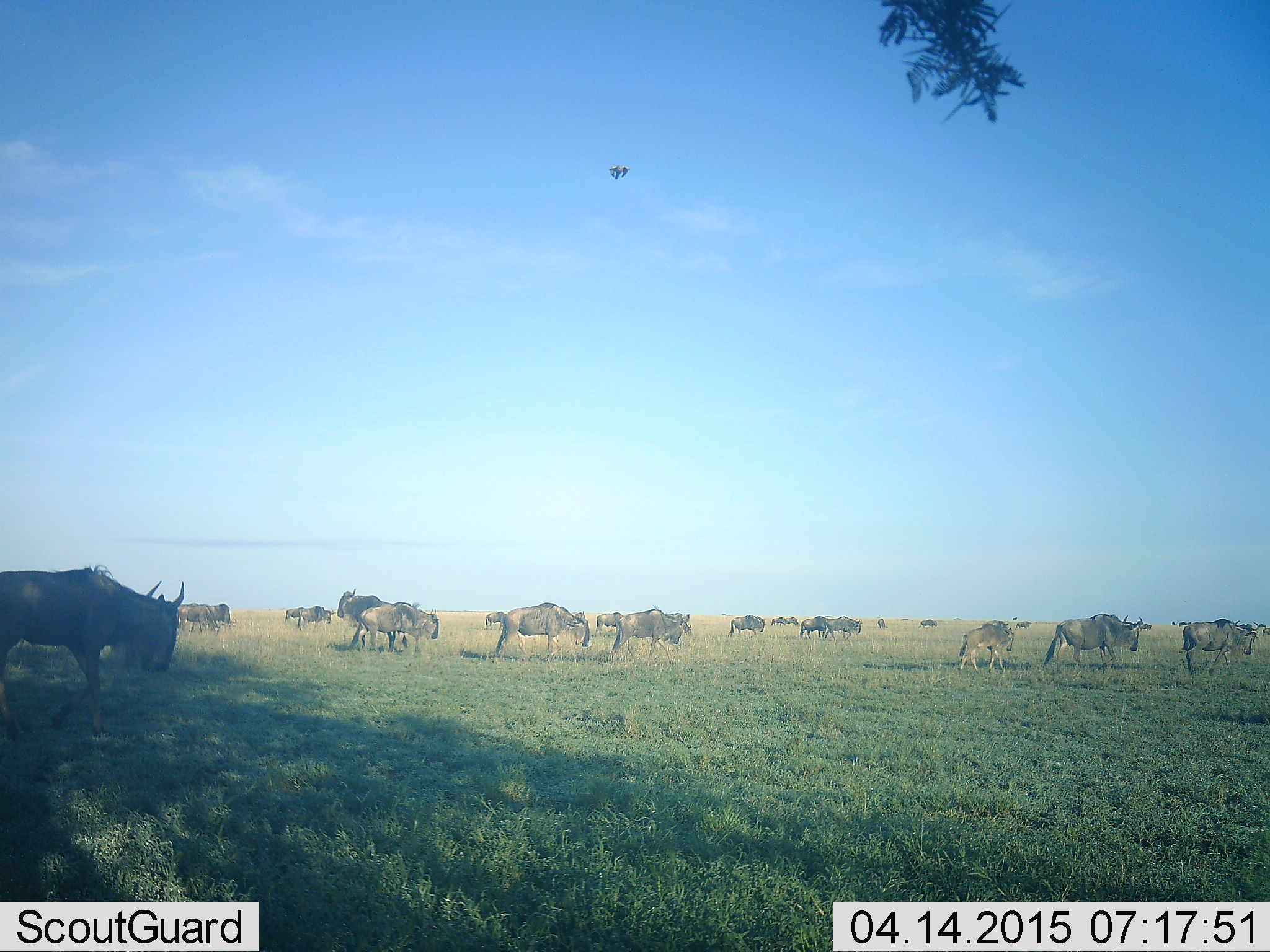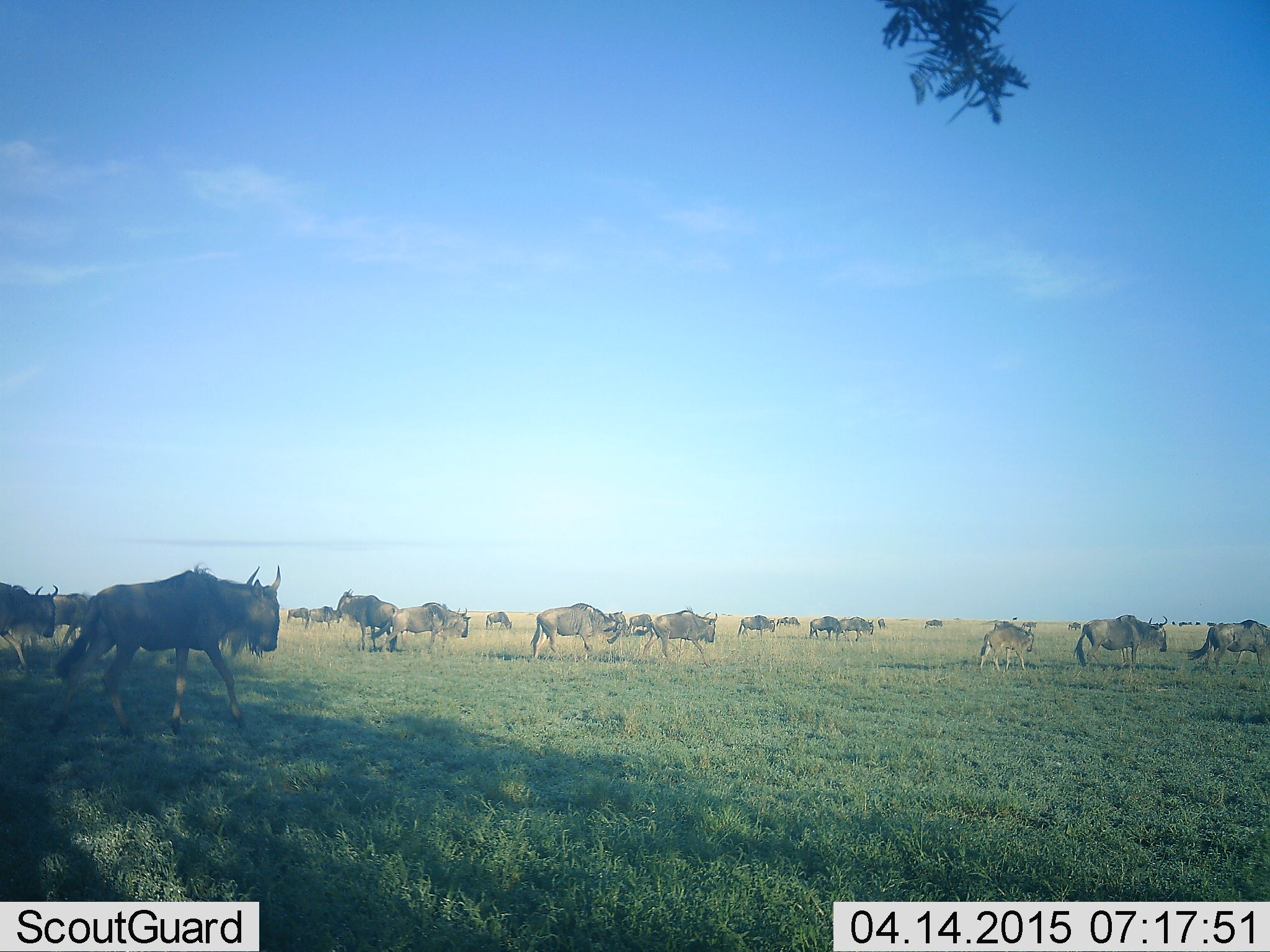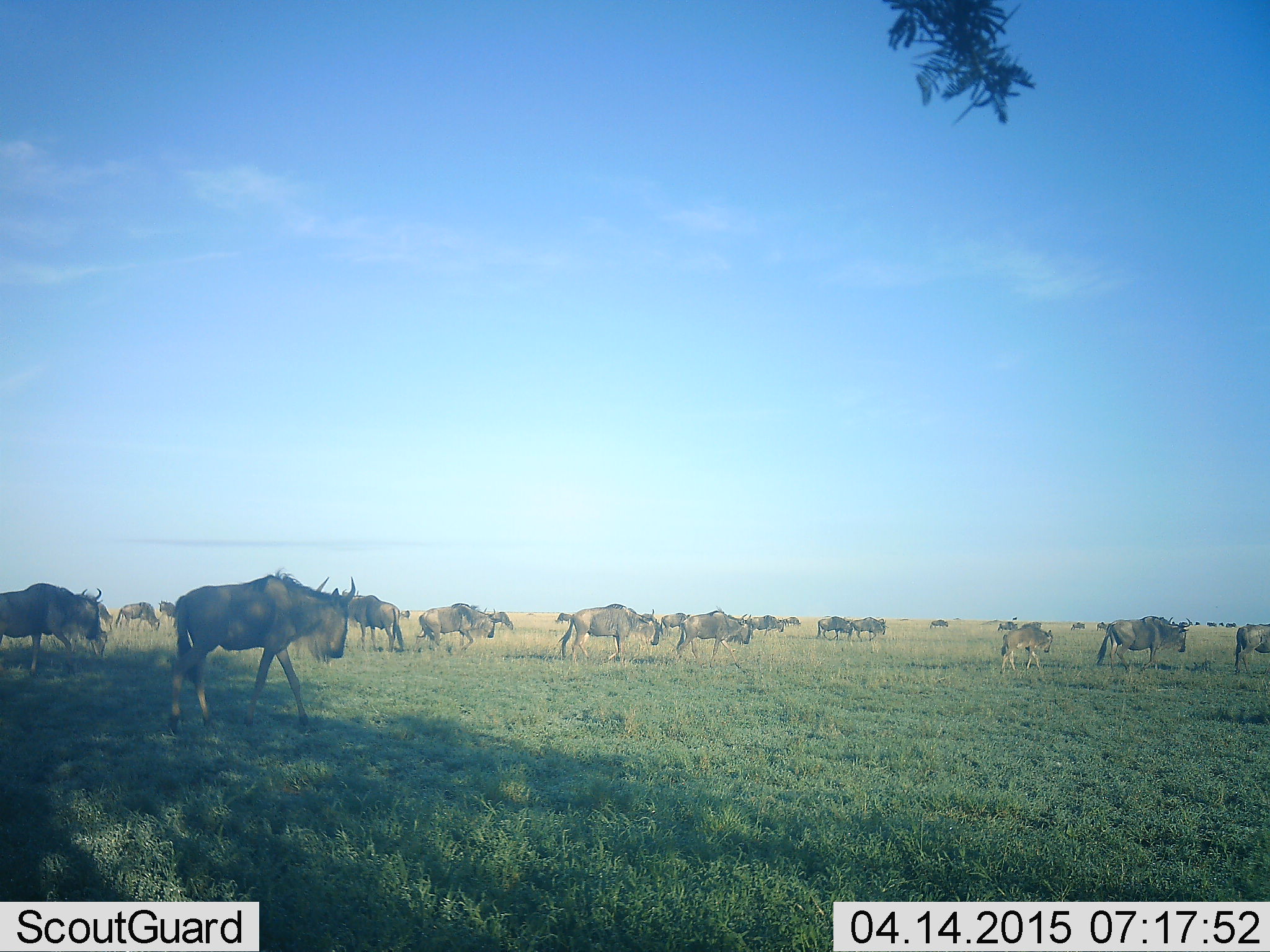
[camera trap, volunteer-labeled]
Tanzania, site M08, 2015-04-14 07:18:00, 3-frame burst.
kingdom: Animalia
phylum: Chordata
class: Mammalia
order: Artiodactyla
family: Bovidae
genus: Connochaetes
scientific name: Connochaetes taurinus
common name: blue wildebeest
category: wildebeest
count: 11-50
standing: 9%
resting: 0%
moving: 100%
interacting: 9%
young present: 45%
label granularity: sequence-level